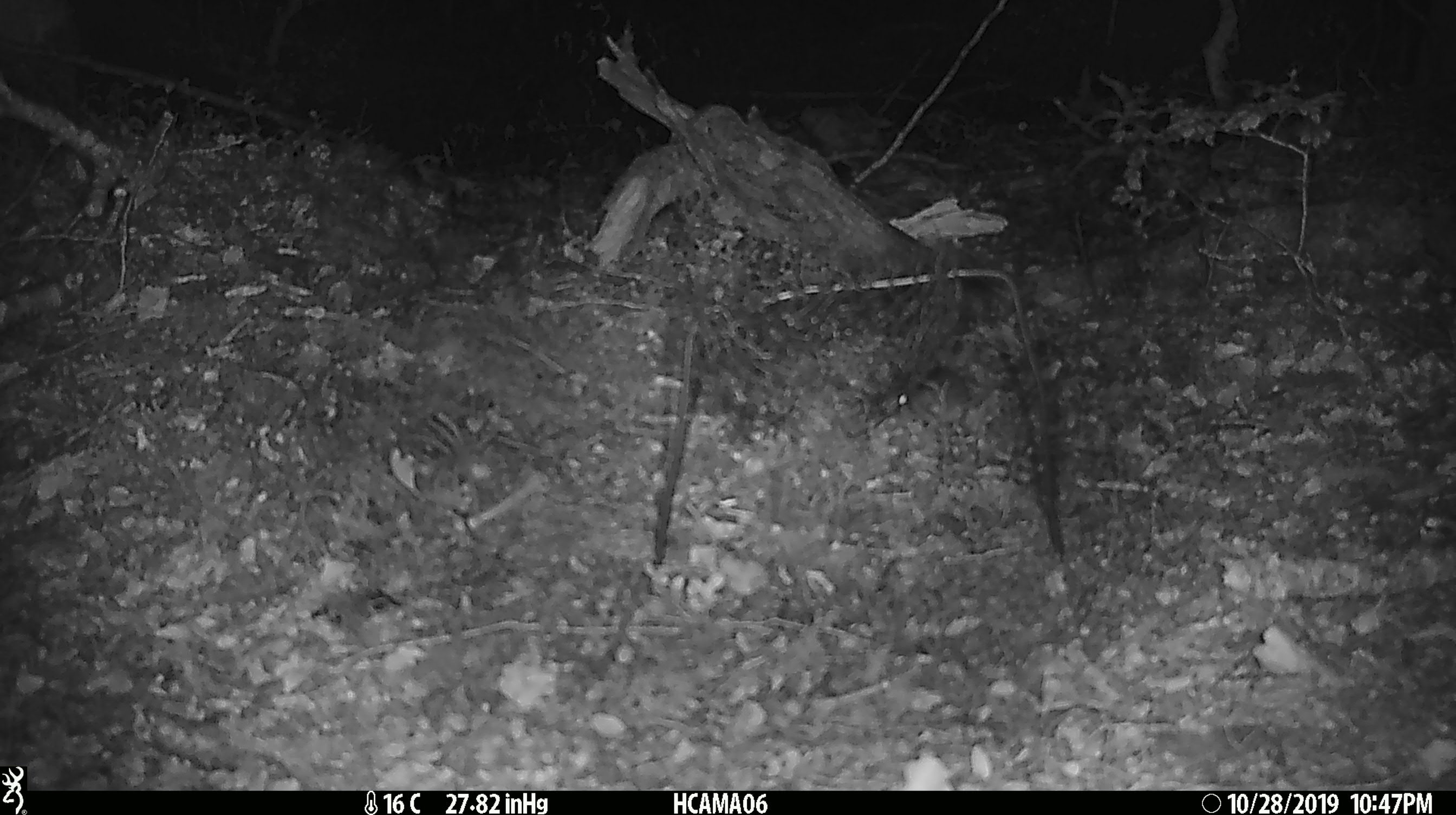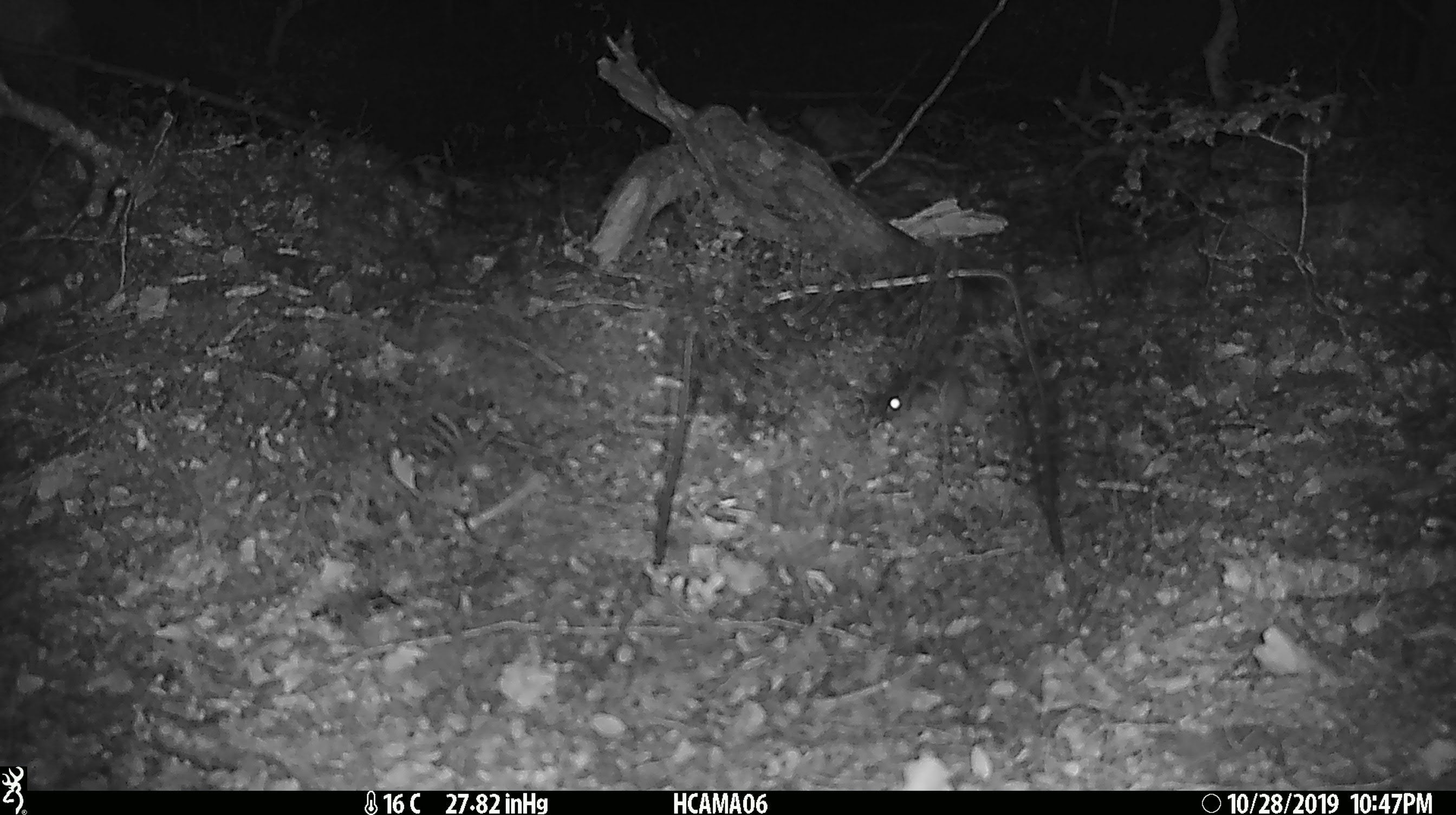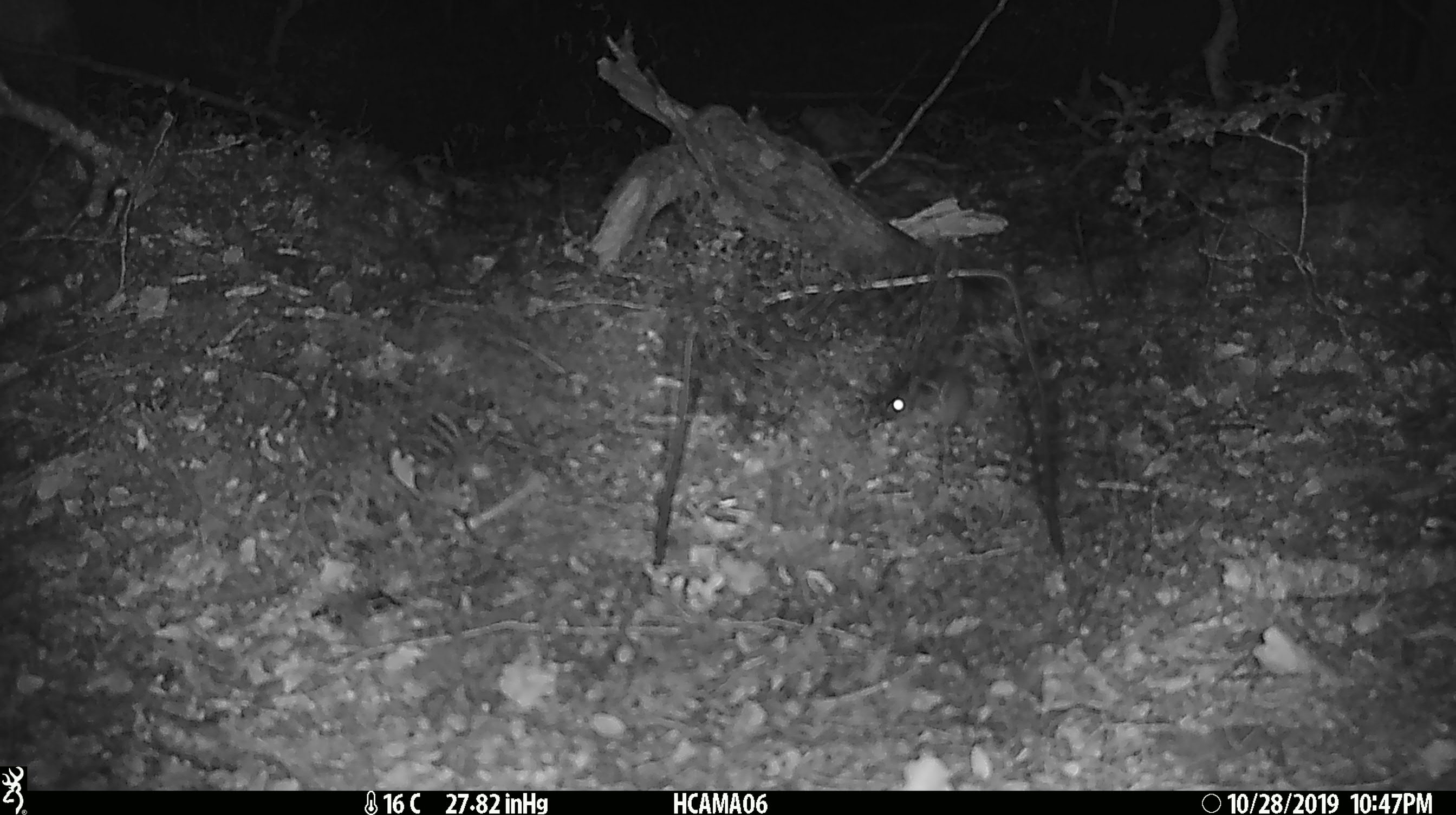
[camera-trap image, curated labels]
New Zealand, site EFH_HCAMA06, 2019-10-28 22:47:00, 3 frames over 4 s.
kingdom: Animalia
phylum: Chordata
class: Mammalia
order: Rodentia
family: Muridae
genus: Mus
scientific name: Mus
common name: mouse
Mouse (Mus).